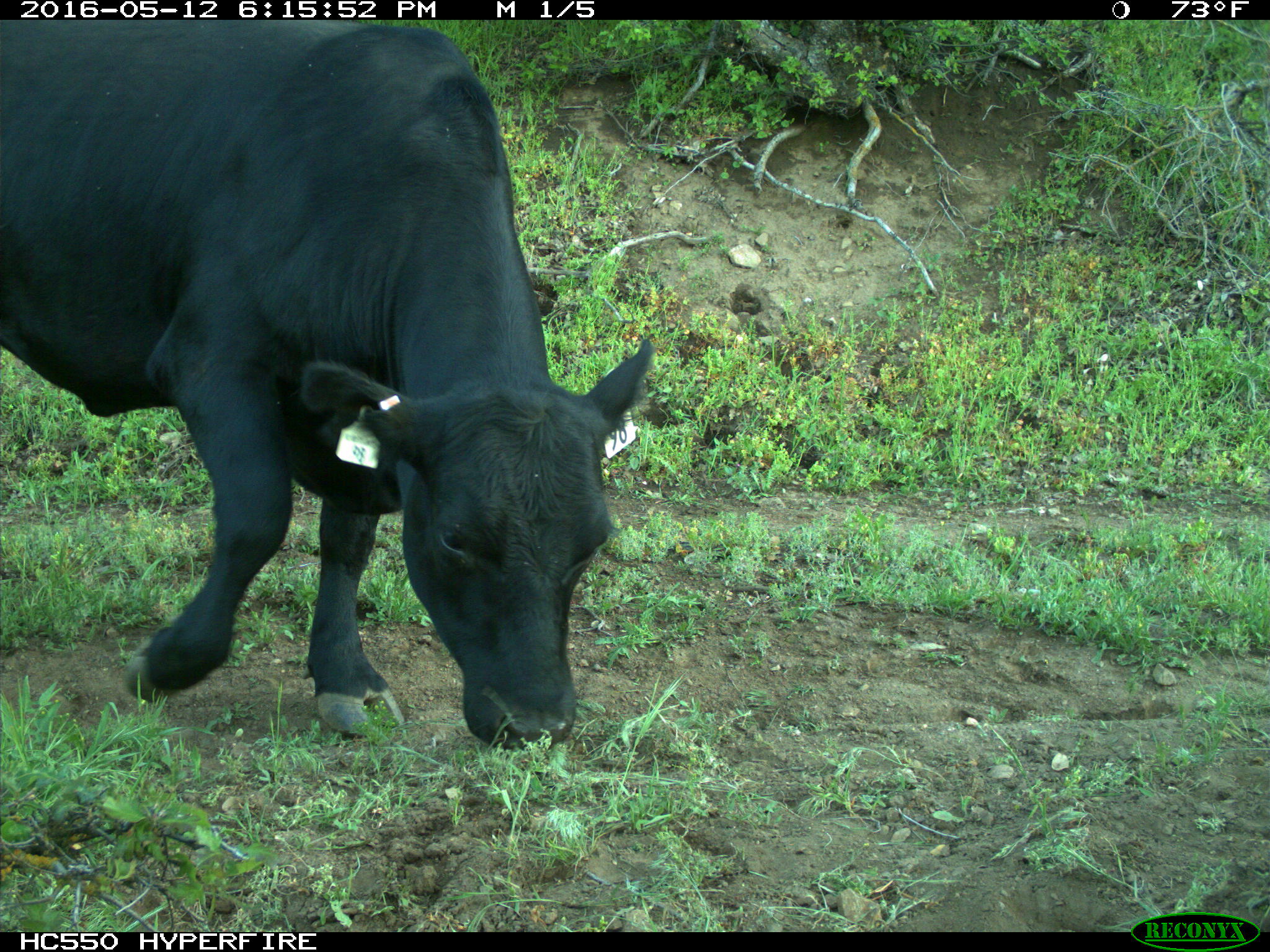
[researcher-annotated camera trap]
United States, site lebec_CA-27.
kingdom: Animalia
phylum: Chordata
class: Mammalia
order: Artiodactyla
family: Bovidae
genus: Bos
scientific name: Bos taurus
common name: domestic cow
Bos taurus (domestic cow).